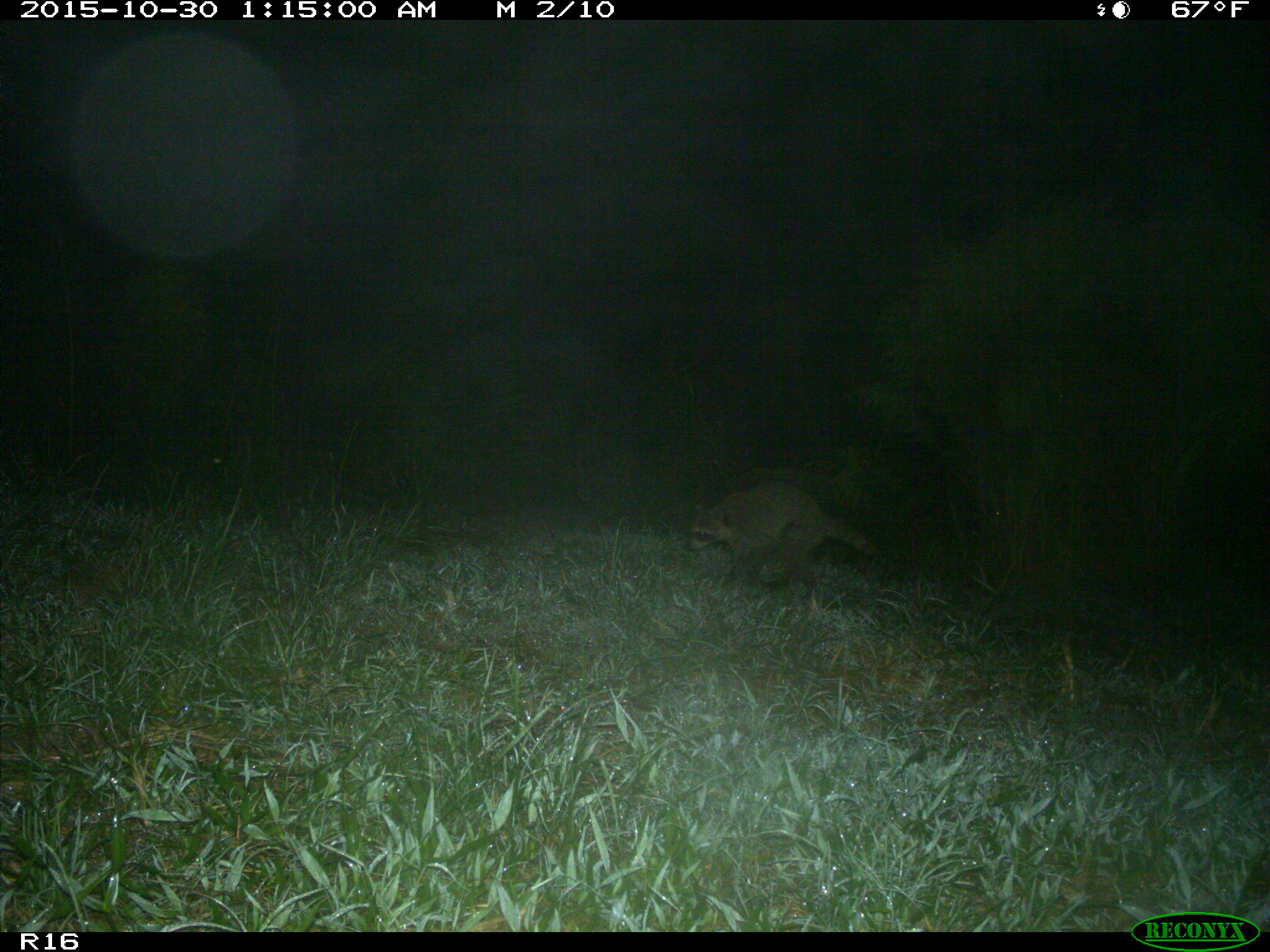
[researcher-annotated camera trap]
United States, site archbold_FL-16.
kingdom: Animalia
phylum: Chordata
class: Mammalia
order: Carnivora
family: Procyonidae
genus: Procyon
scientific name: Procyon lotor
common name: common raccoon